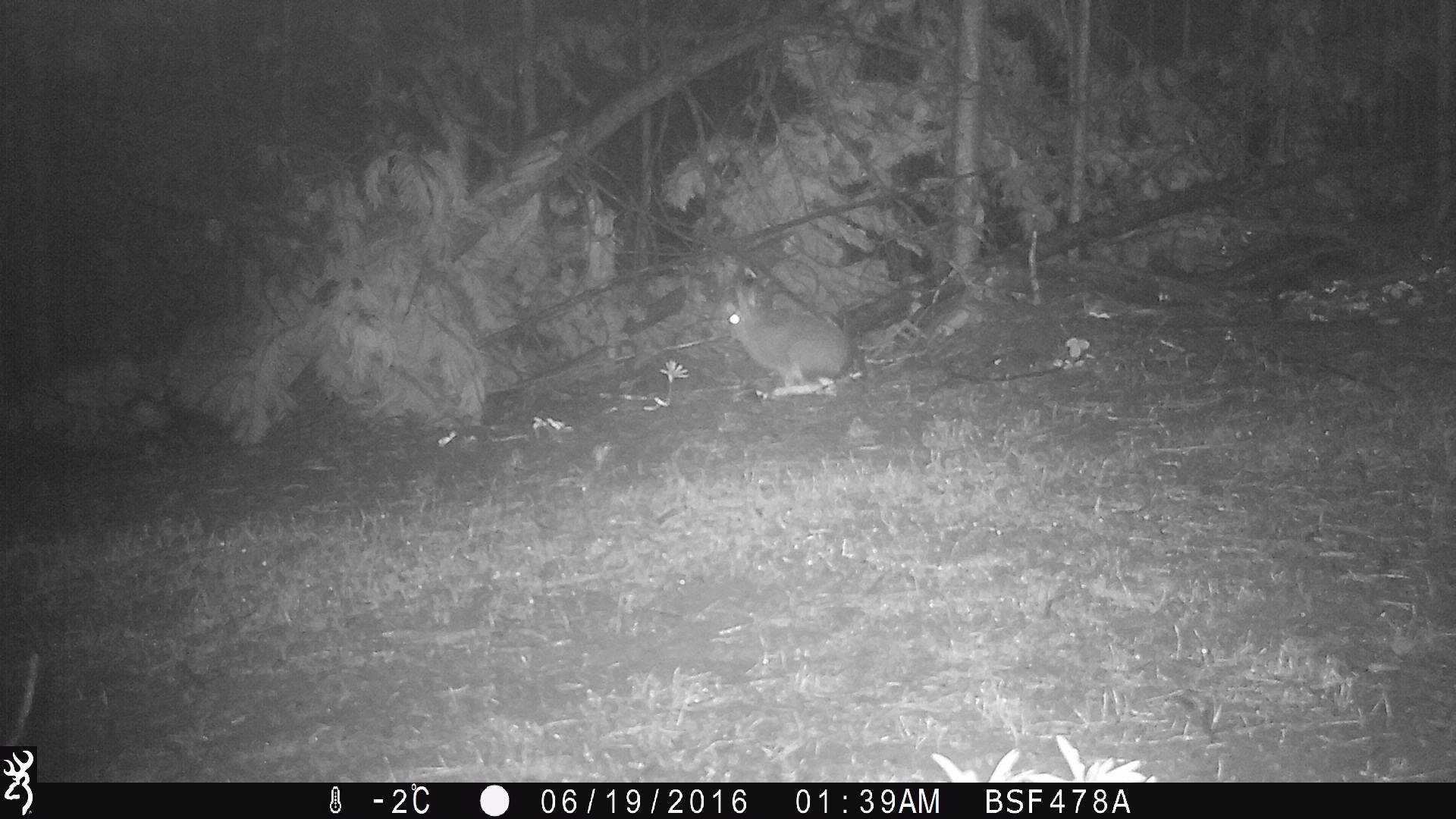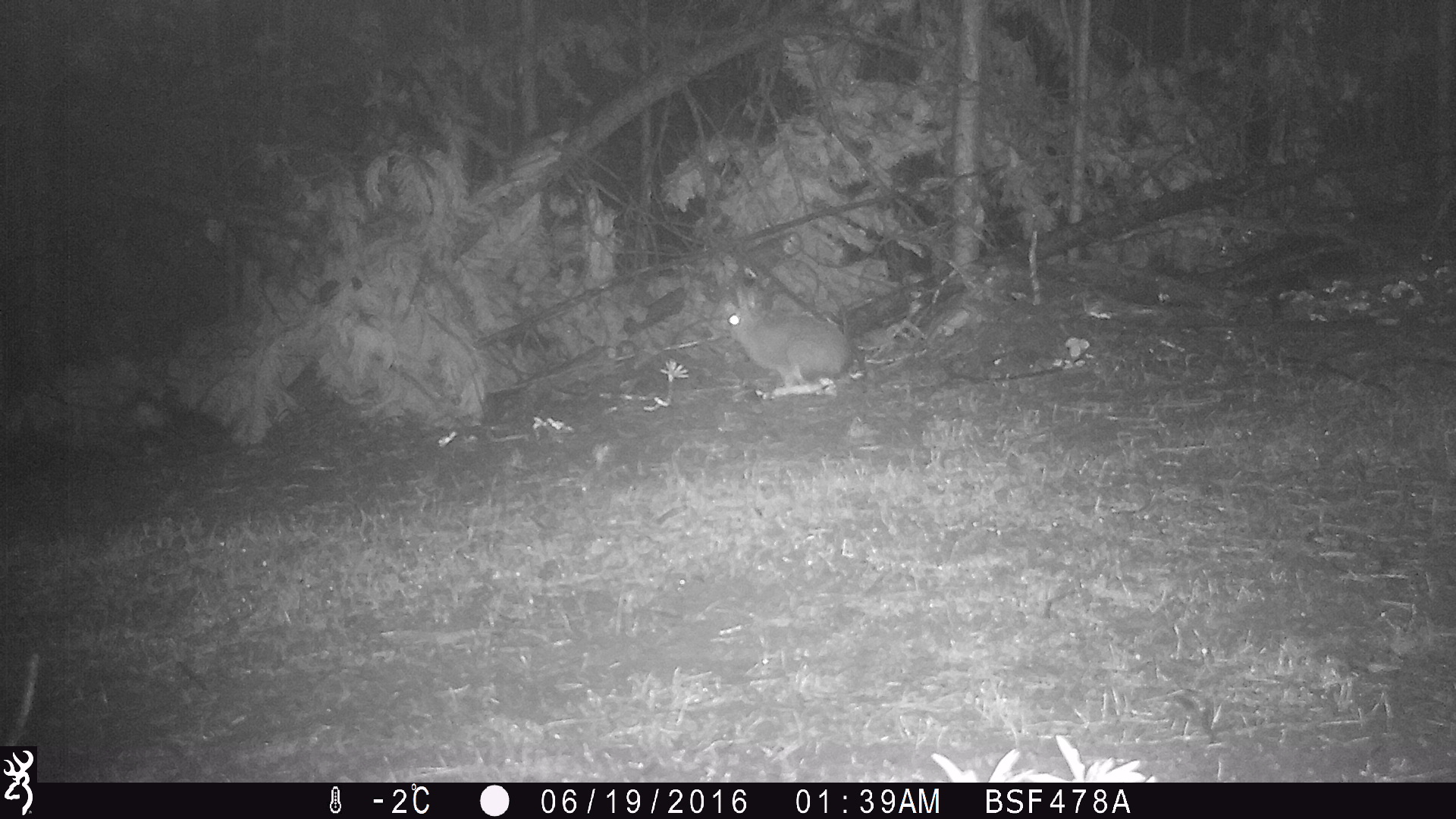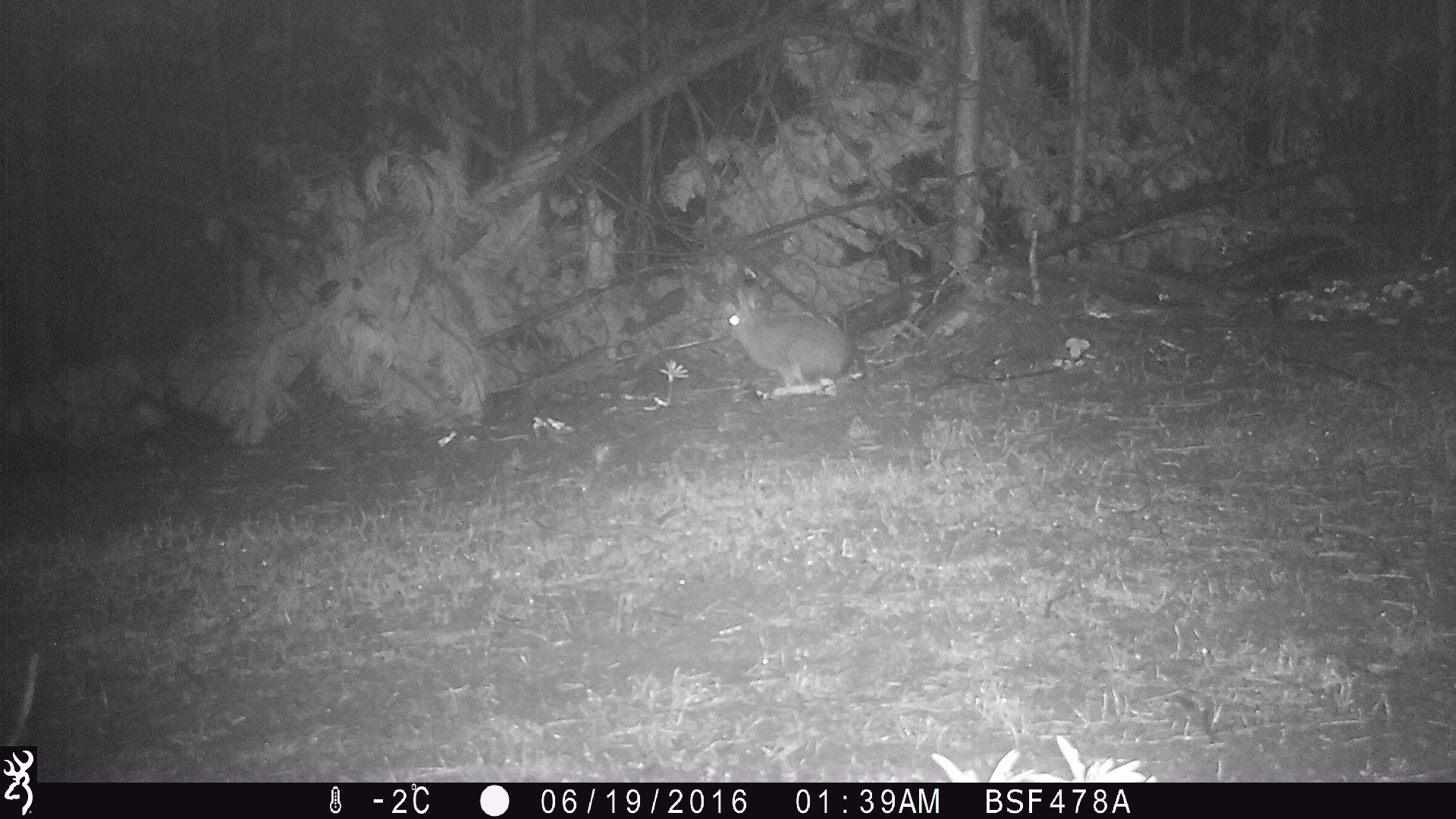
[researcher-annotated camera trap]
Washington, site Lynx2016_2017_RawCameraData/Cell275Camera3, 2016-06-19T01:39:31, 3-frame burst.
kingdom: Animalia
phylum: Chordata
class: Mammalia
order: Lagomorpha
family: Leporidae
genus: Lepus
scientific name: Lepus americanus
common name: snowshoe hare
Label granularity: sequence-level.